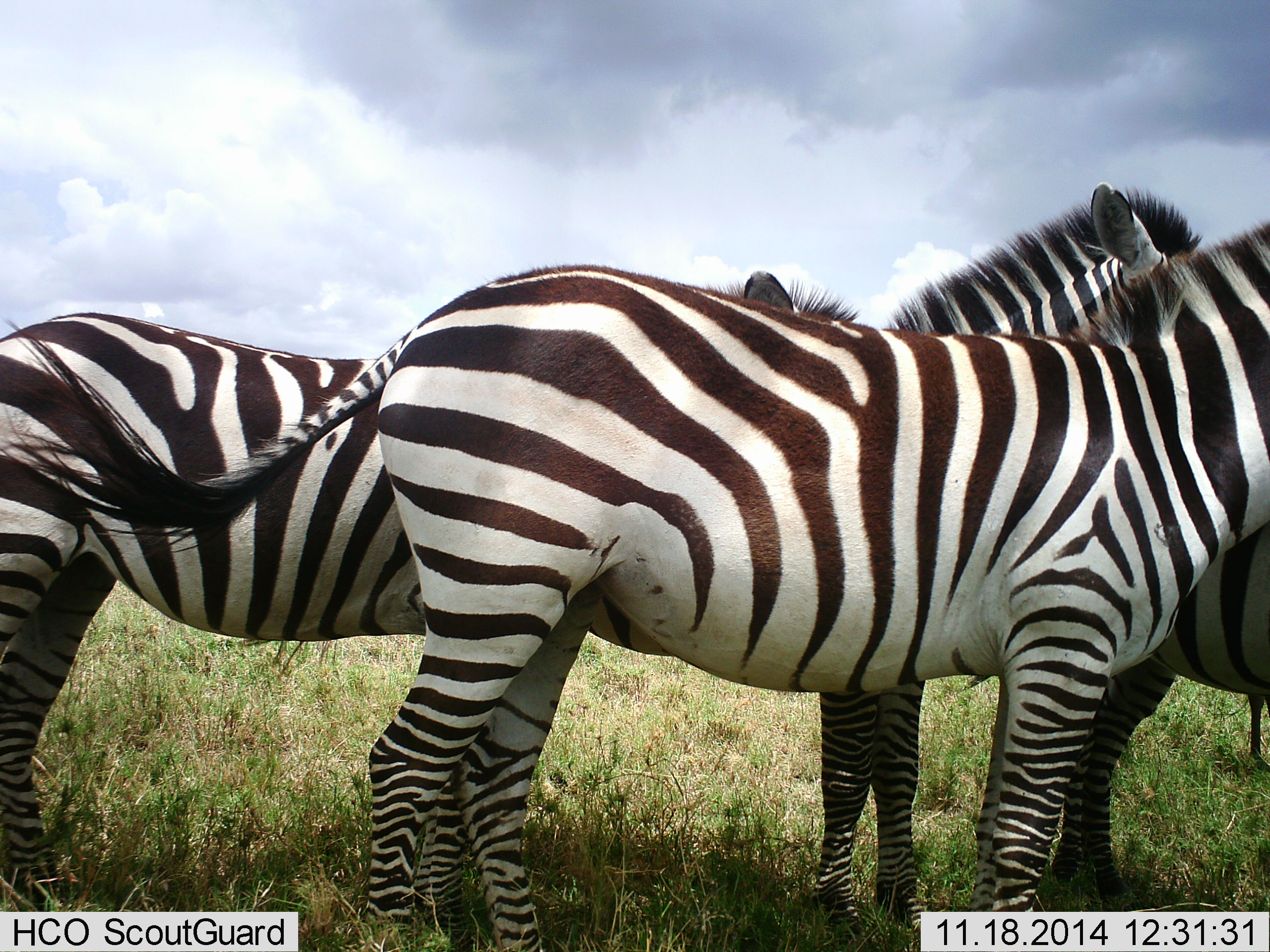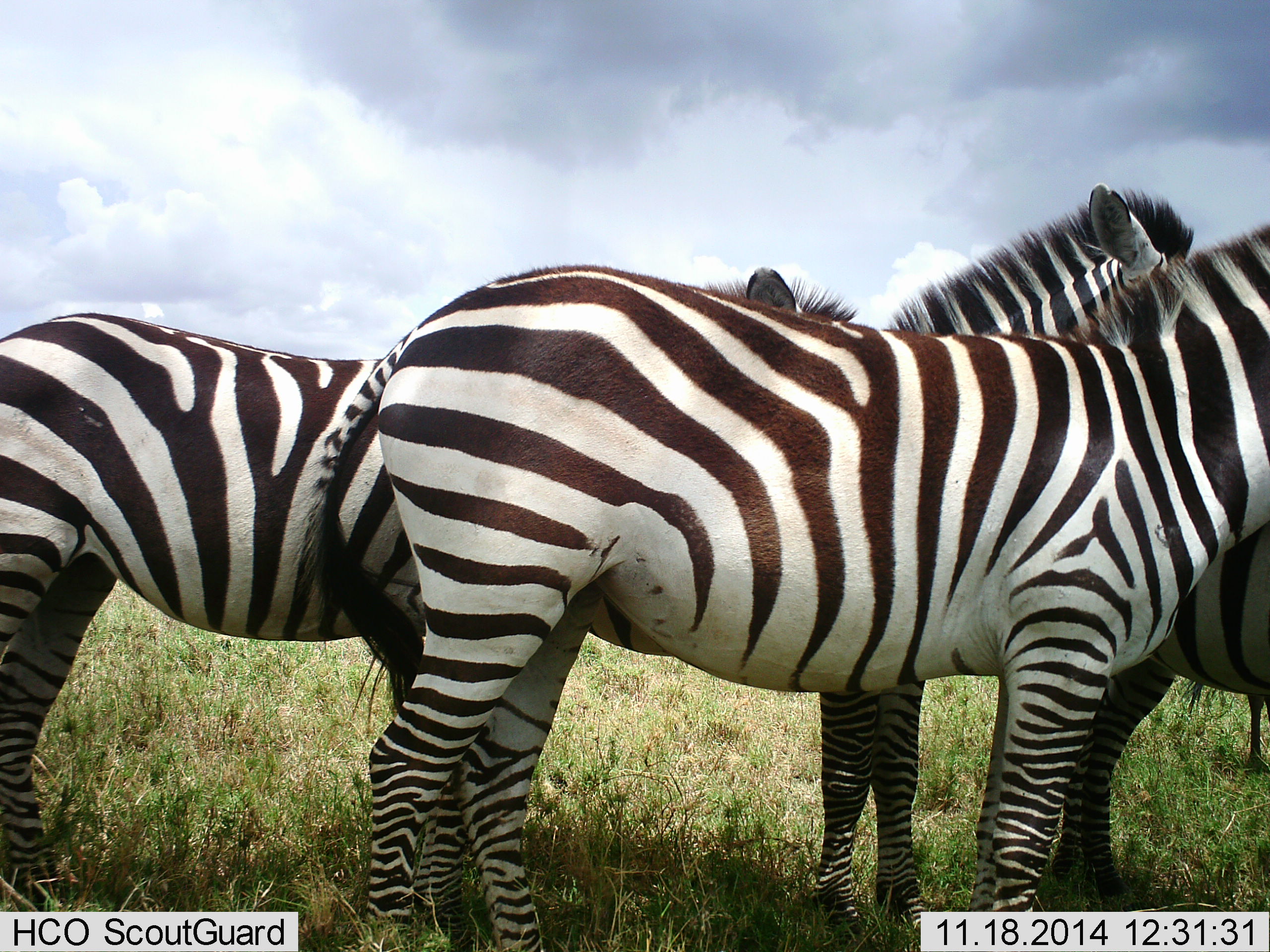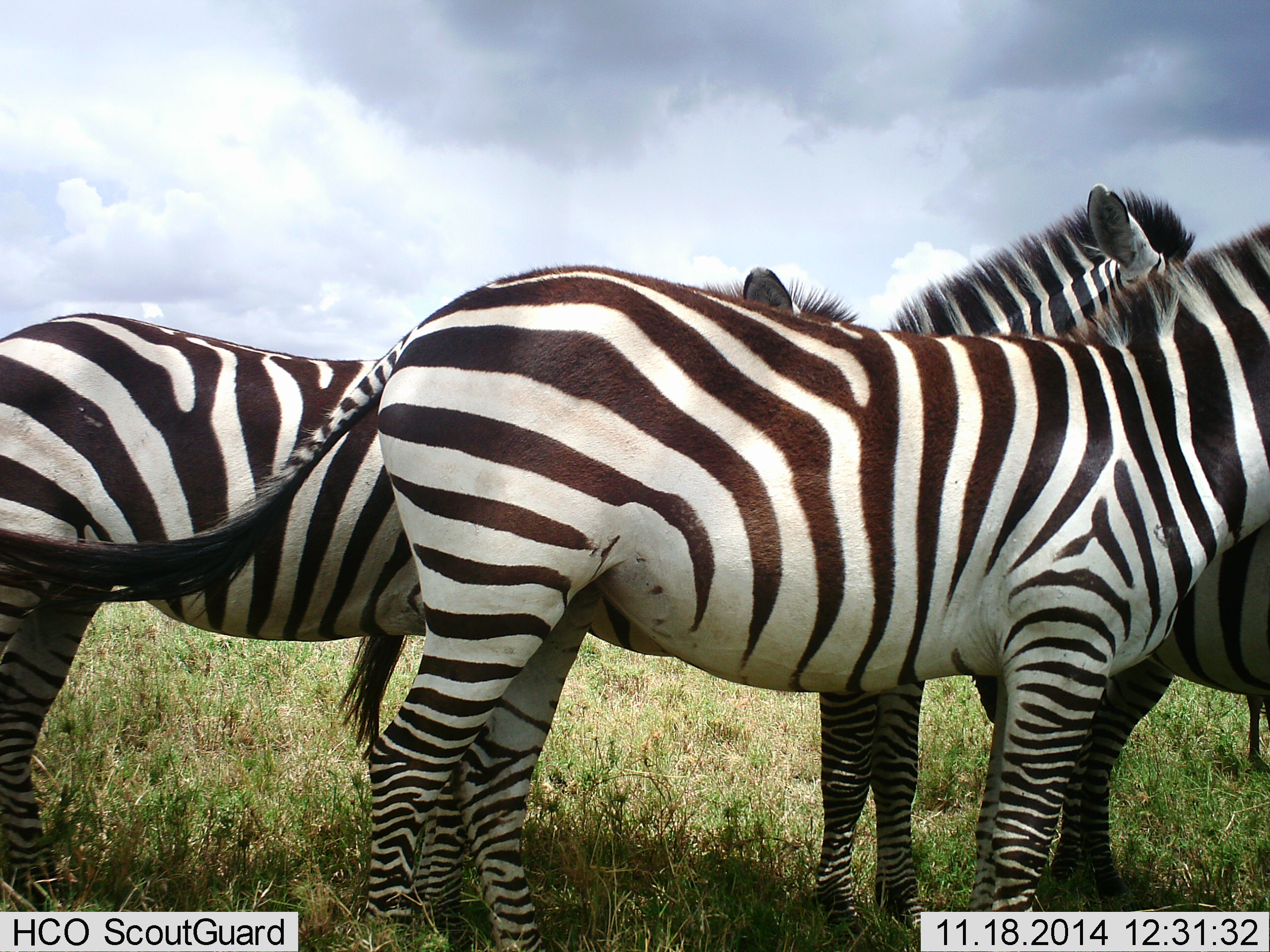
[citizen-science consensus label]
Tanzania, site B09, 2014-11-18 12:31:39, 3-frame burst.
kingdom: Animalia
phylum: Chordata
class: Mammalia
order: Perissodactyla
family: Equidae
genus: Equus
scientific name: Equus quagga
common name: plains zebra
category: zebra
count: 4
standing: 100%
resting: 0%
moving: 0%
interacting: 9%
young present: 0%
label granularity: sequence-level